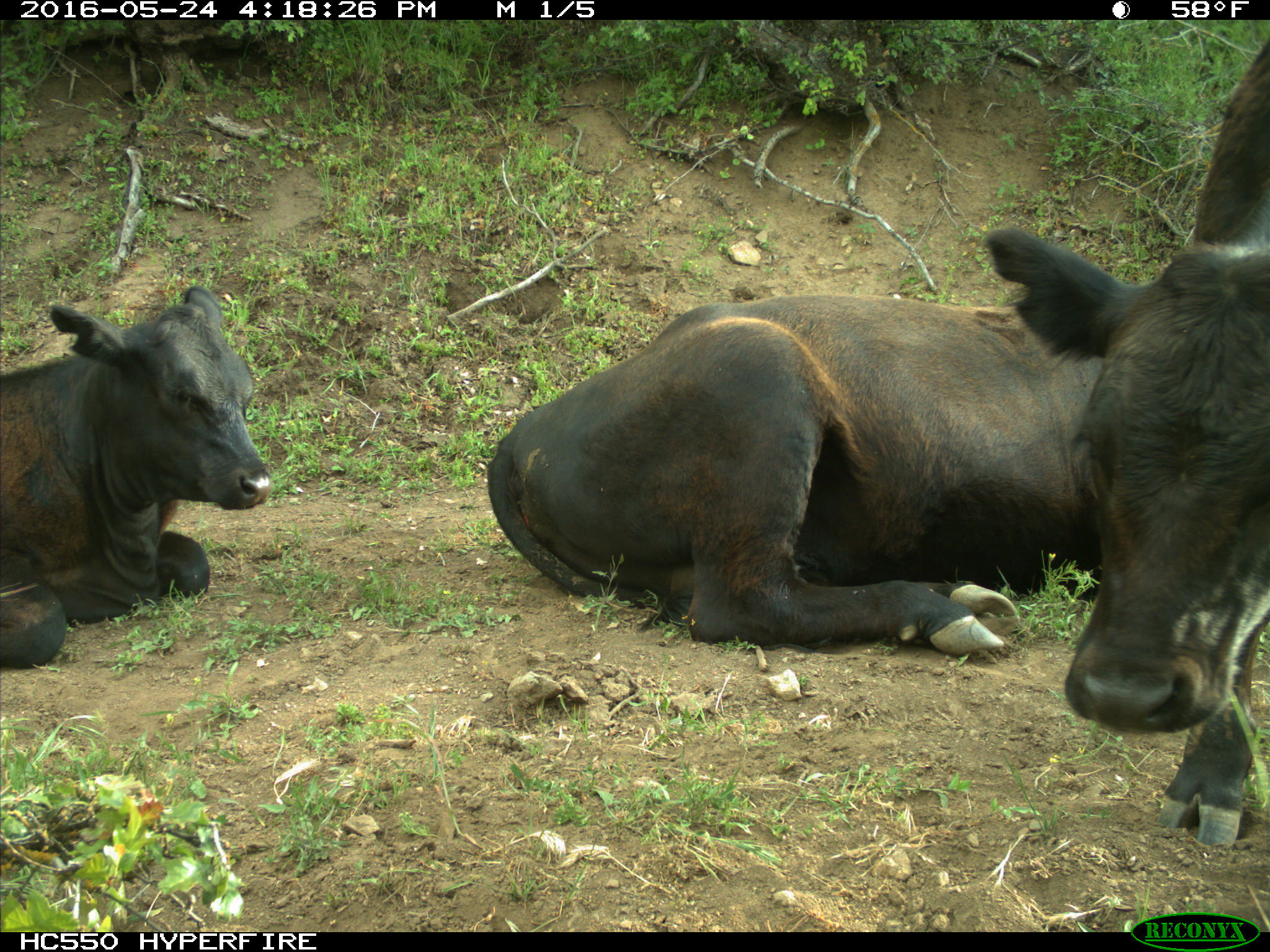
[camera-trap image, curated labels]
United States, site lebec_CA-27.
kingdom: Animalia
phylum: Chordata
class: Mammalia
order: Artiodactyla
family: Bovidae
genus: Bos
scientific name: Bos taurus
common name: domestic cow